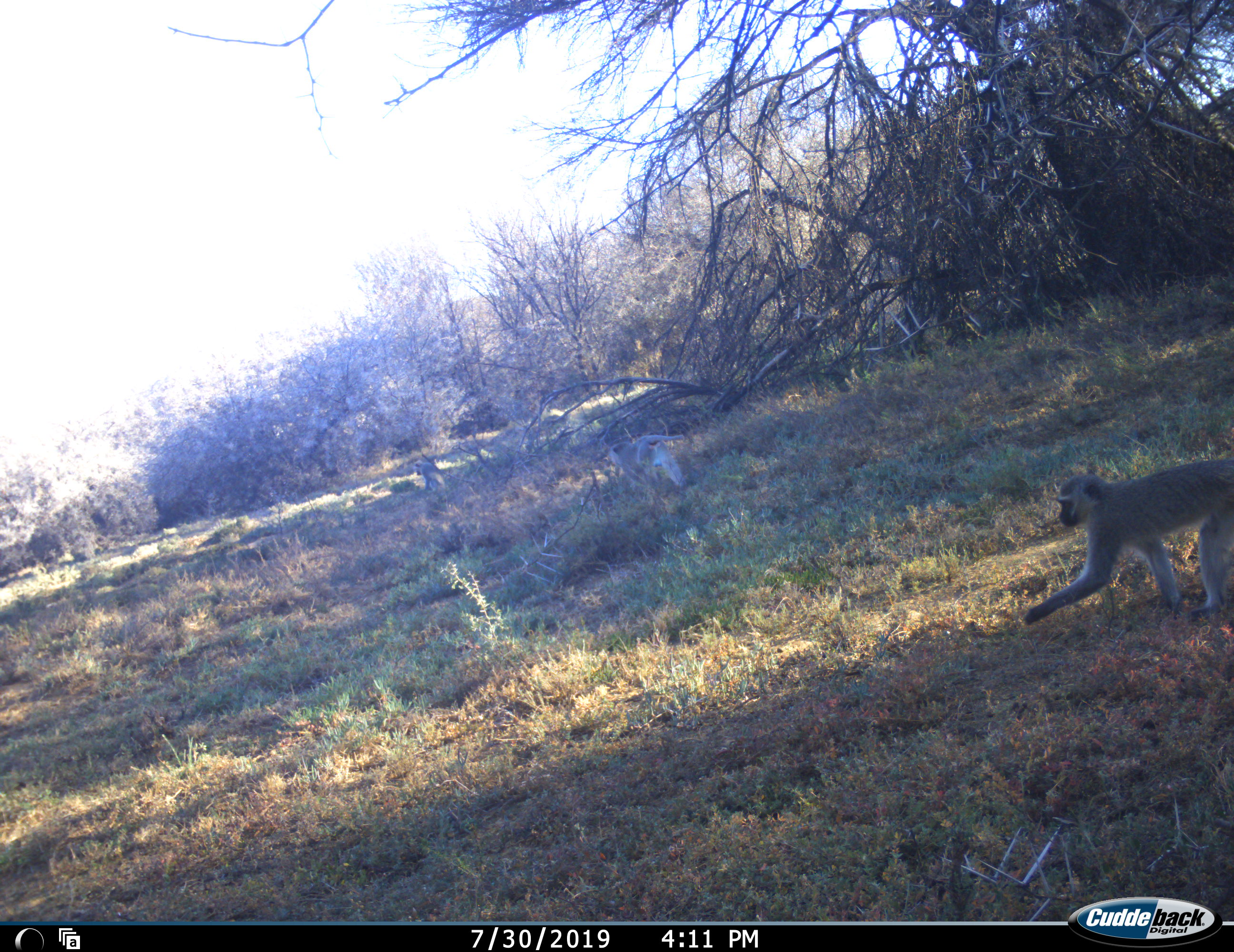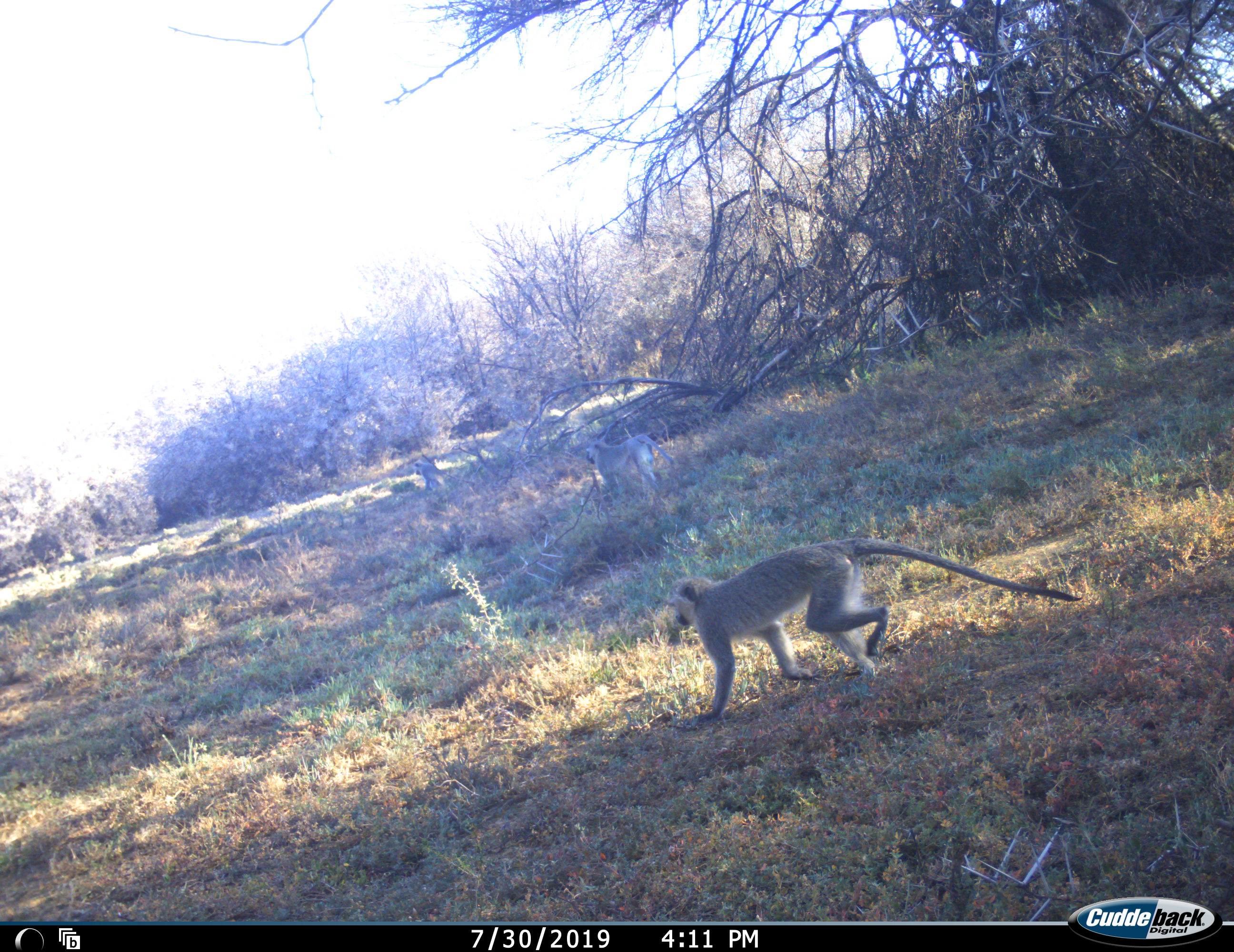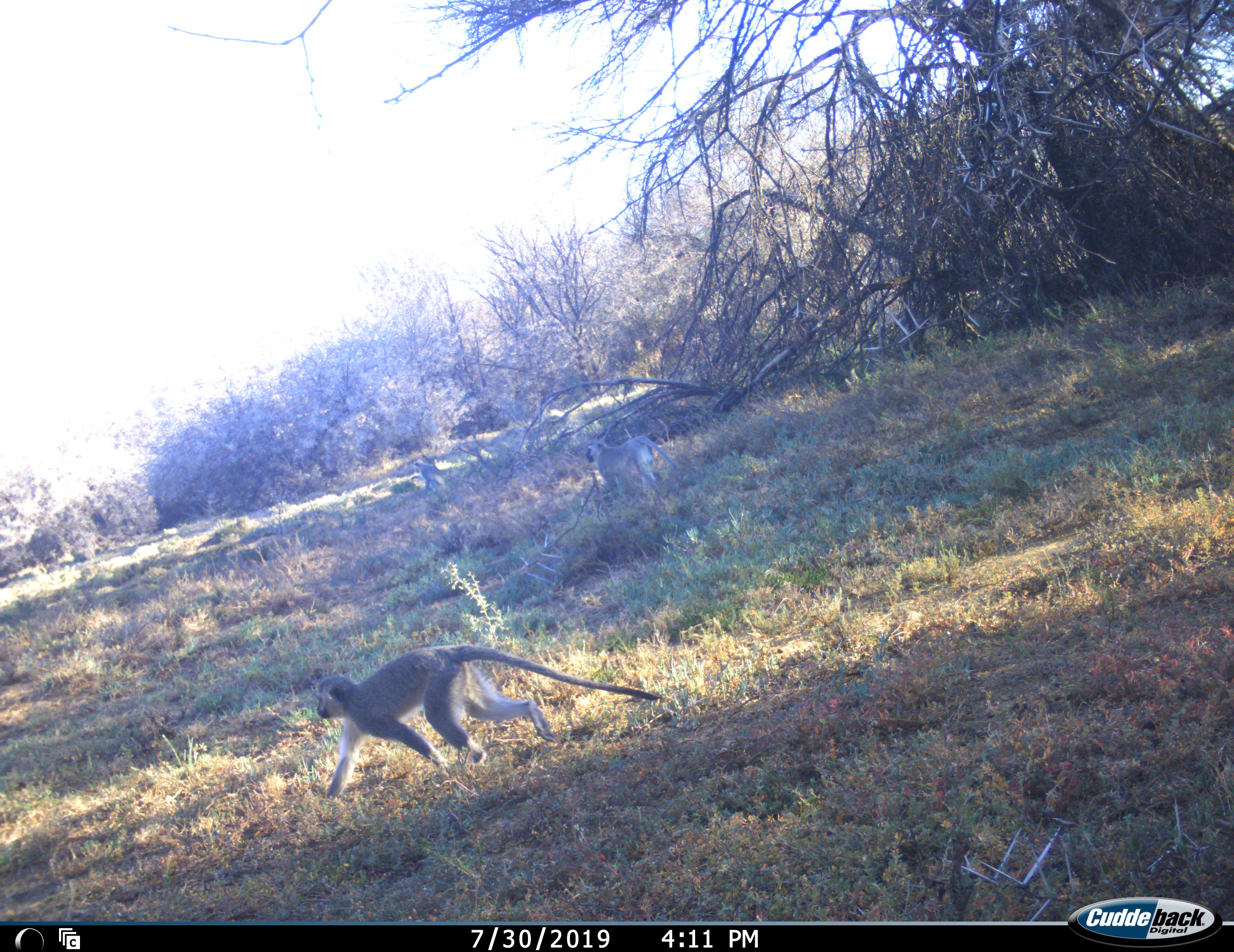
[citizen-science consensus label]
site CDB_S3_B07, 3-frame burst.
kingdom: Animalia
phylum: Chordata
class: Mammalia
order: Primates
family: Cercopithecidae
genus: Chlorocebus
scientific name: Chlorocebus pygerythrus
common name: vervet monkey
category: monkeyvervet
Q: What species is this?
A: Monkeyvervet (vervet monkey) (Chlorocebus pygerythrus).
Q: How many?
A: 3.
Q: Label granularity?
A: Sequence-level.